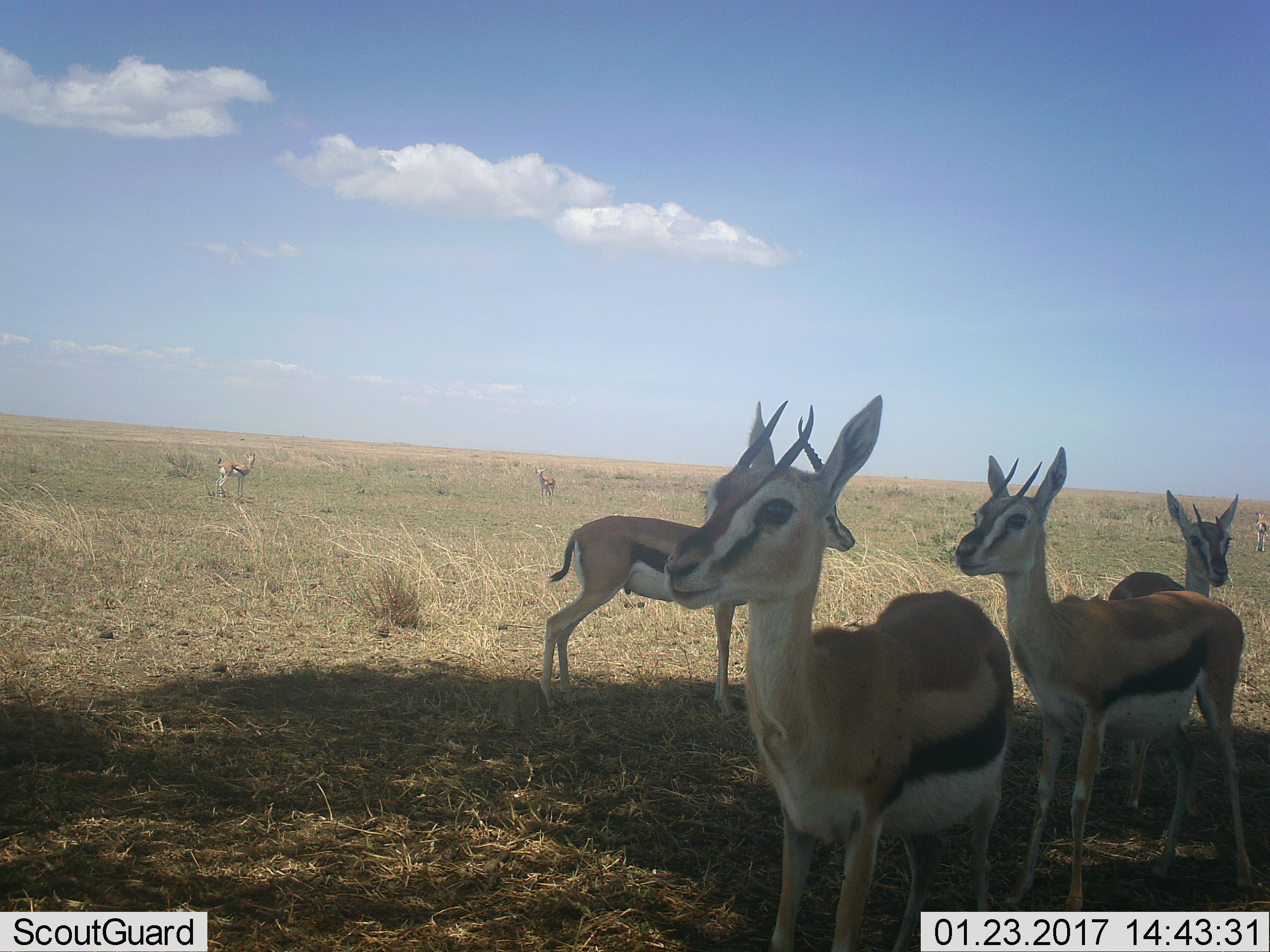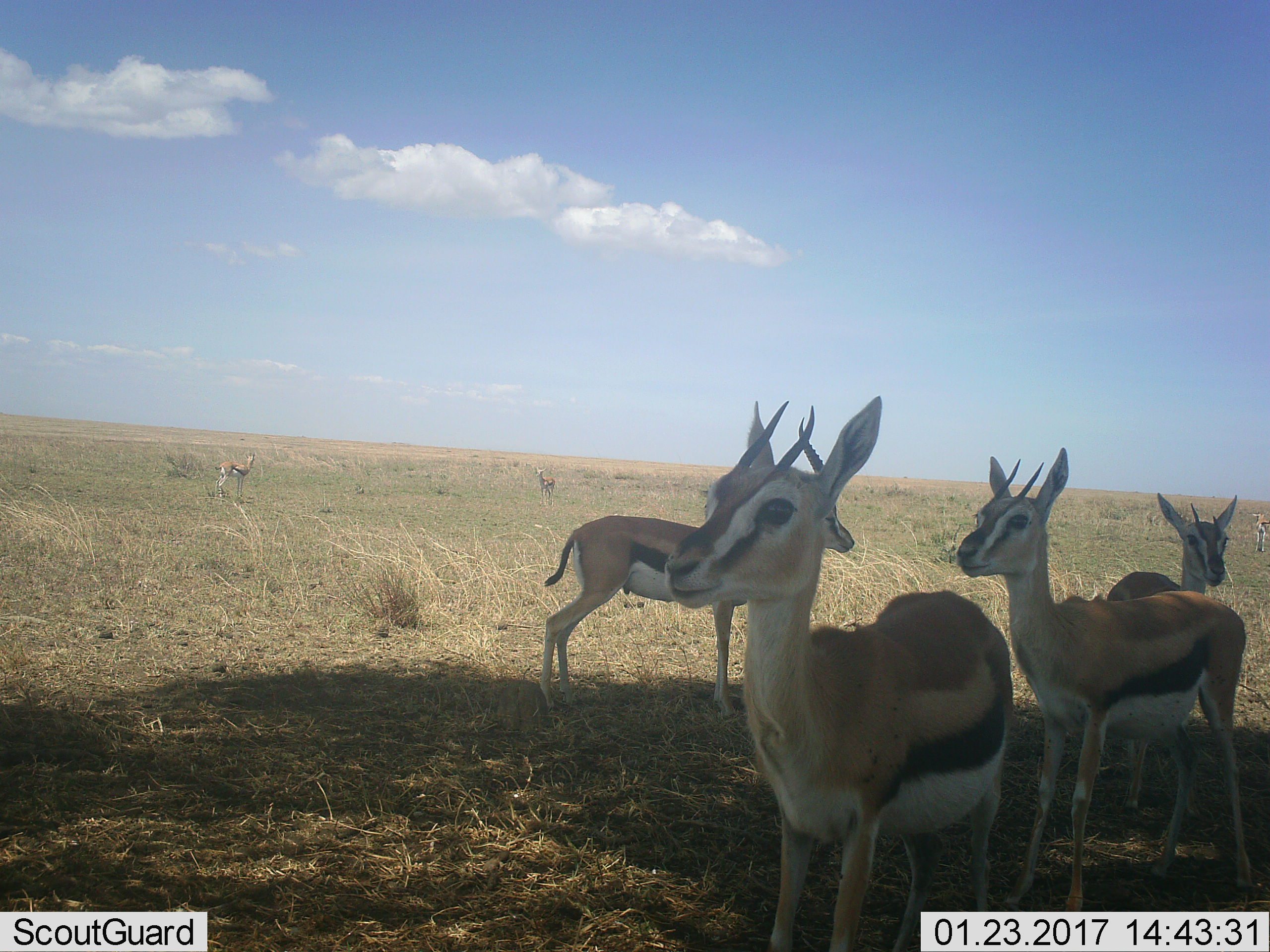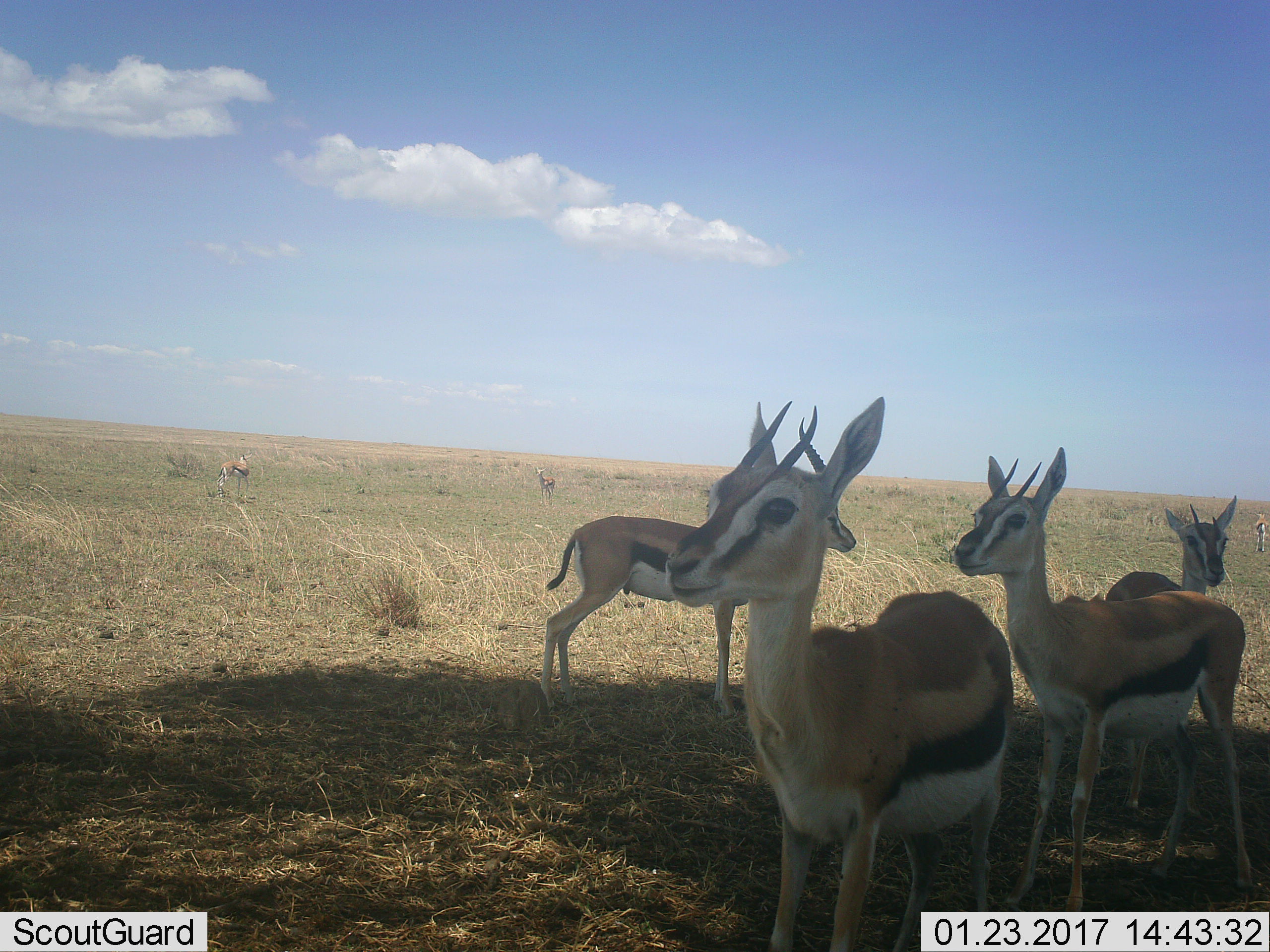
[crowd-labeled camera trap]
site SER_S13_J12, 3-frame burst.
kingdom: Animalia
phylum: Chordata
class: Mammalia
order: Artiodactyla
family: Bovidae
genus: Eudorcas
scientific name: Eudorcas thomsonii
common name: thomson's gazelle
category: gazellethomsons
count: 7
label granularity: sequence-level